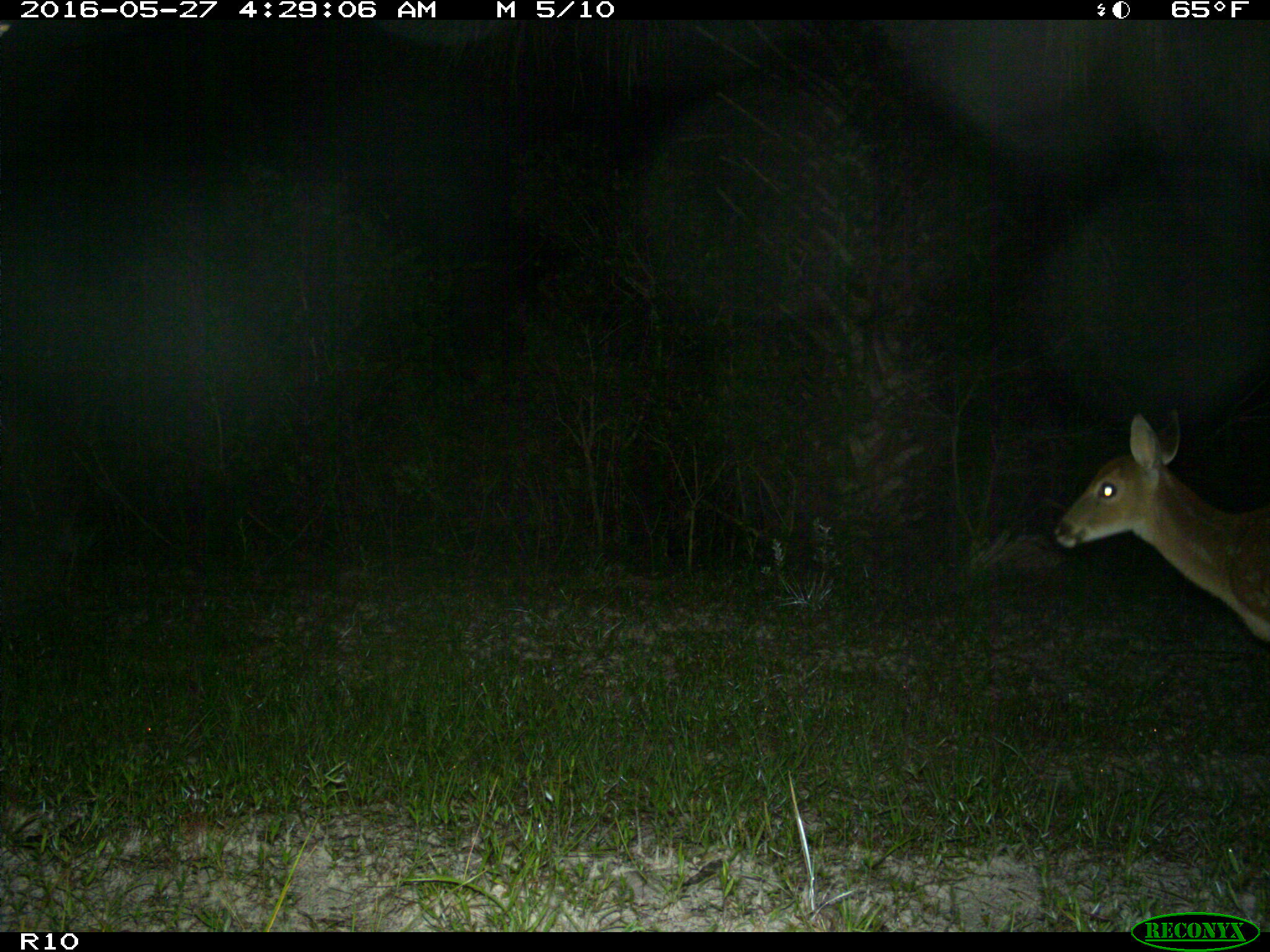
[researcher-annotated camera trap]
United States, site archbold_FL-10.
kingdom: Animalia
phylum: Chordata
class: Mammalia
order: Artiodactyla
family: Cervidae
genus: Odocoileus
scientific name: Odocoileus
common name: deer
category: unidentified deer